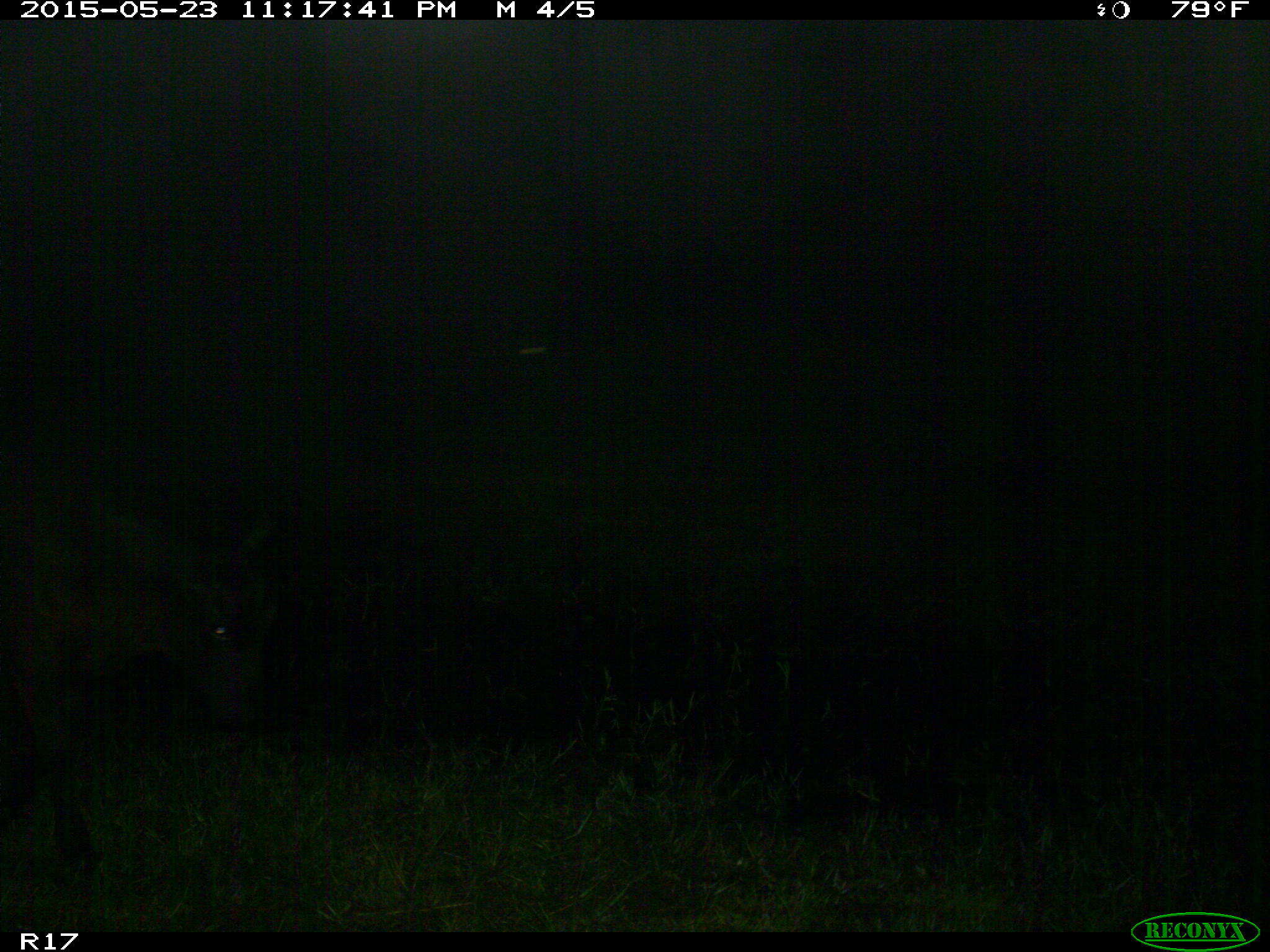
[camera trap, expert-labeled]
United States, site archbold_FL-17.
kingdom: Animalia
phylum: Chordata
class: Mammalia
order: Artiodactyla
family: Bovidae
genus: Bos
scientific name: Bos taurus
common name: domestic cow